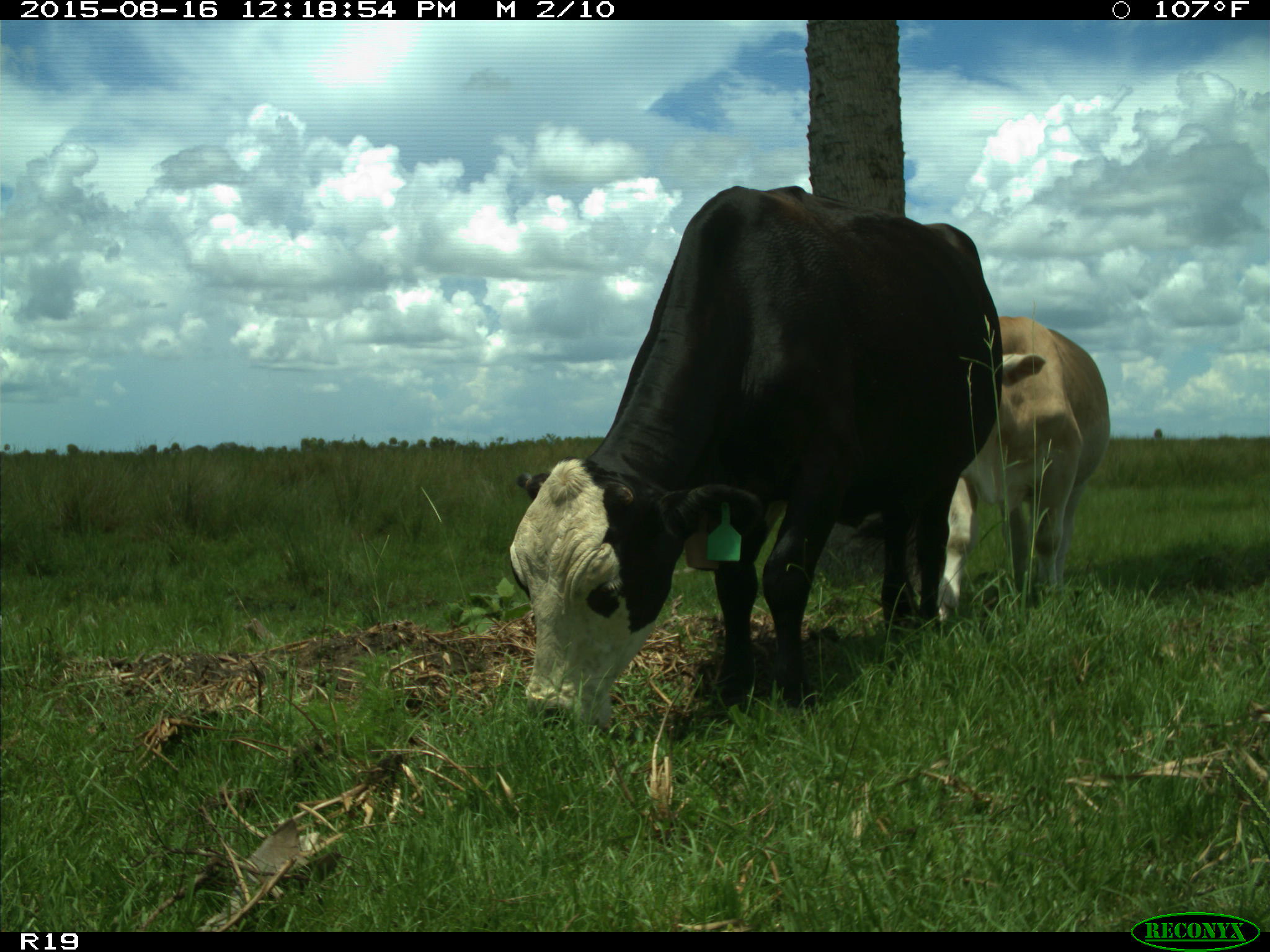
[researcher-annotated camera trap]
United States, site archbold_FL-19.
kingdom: Animalia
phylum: Chordata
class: Mammalia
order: Artiodactyla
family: Bovidae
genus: Bos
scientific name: Bos taurus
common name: domestic cow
Bos taurus (domestic cow).